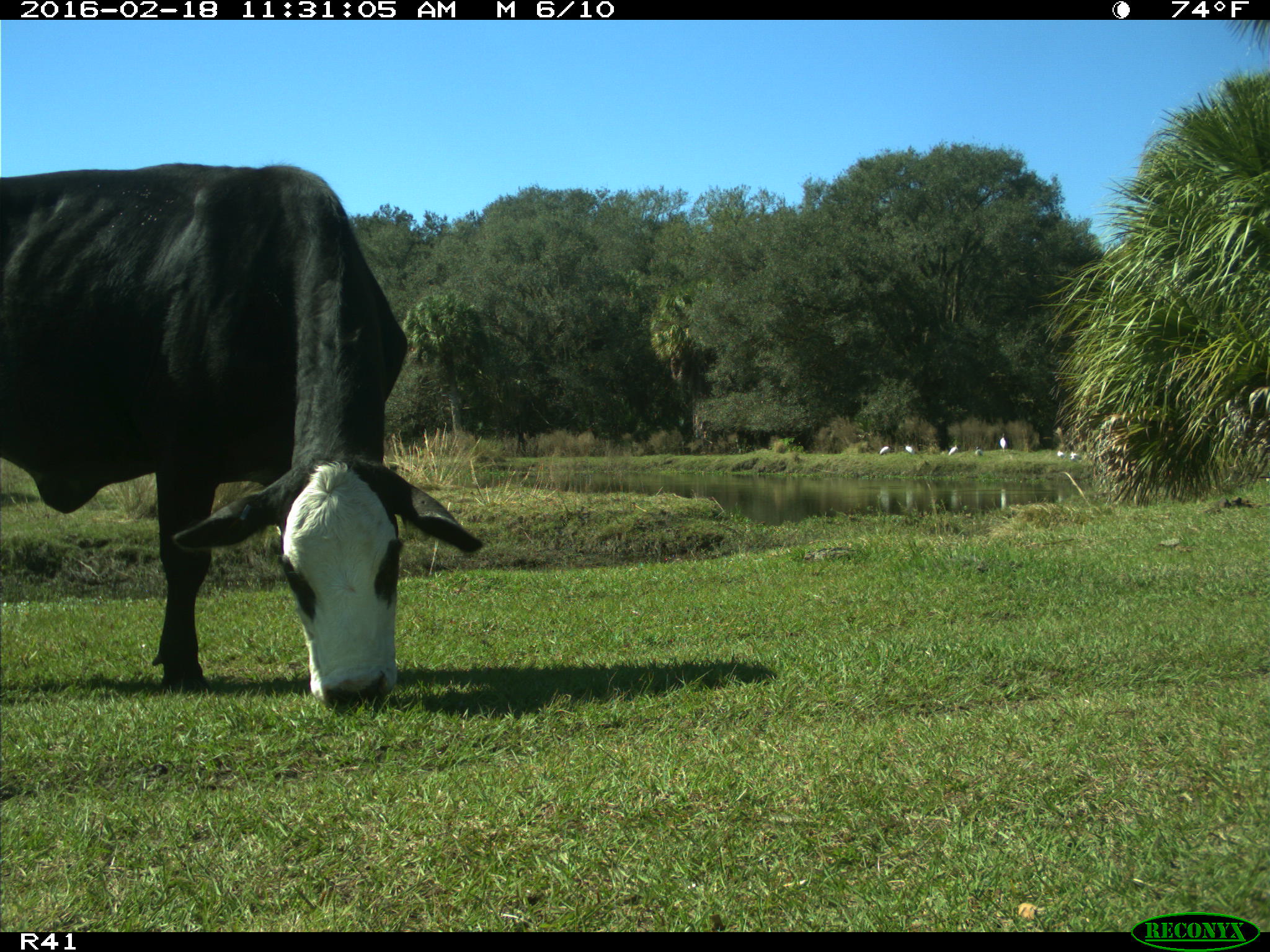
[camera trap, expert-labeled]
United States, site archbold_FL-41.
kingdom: Animalia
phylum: Chordata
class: Mammalia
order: Artiodactyla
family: Bovidae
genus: Bos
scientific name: Bos taurus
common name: domestic cow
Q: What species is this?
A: Bos taurus (domestic cow).